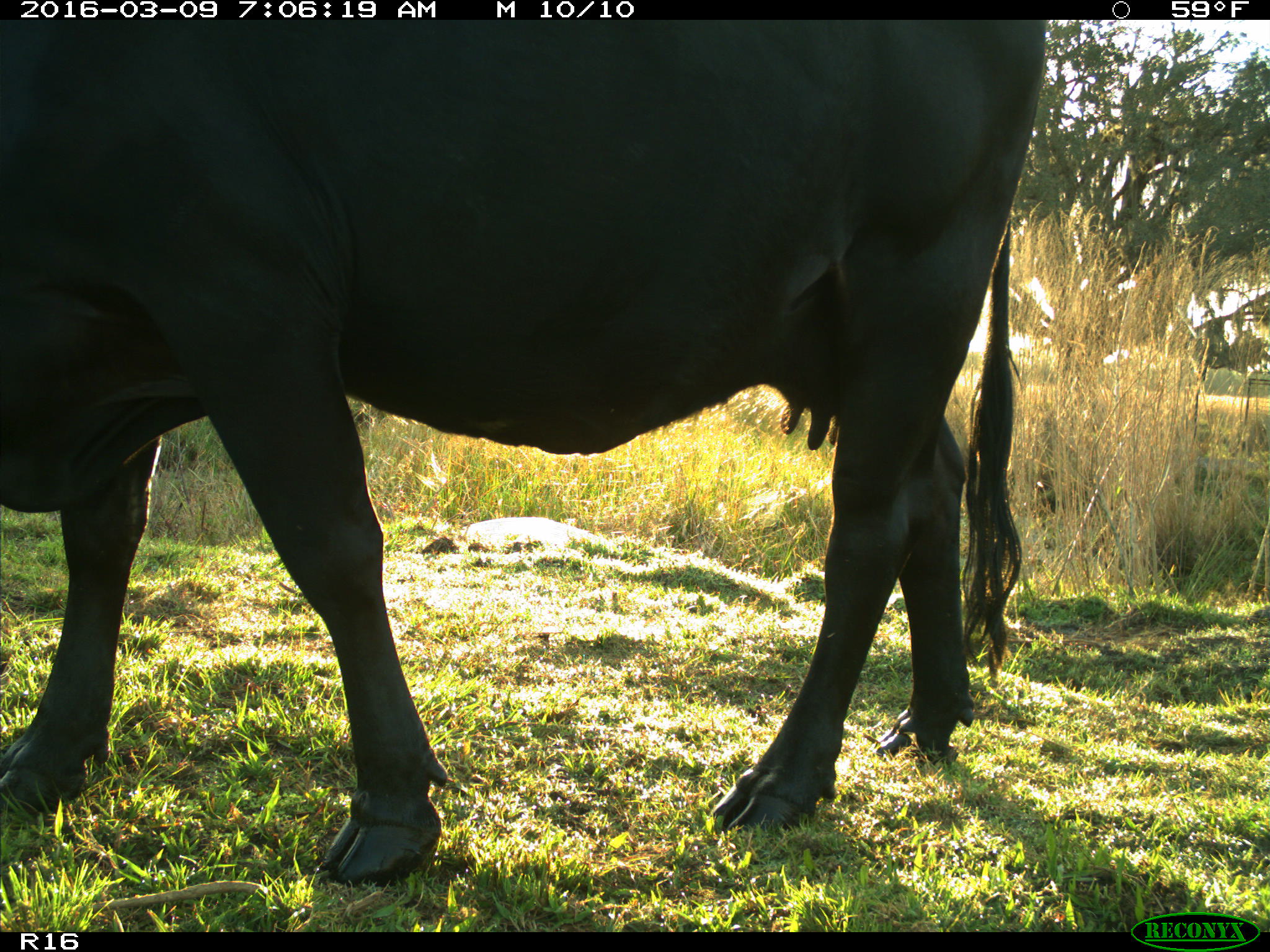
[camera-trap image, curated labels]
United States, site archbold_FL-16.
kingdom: Animalia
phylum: Chordata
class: Mammalia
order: Artiodactyla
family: Bovidae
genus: Bos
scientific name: Bos taurus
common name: domestic cow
Bos taurus (domestic cow).